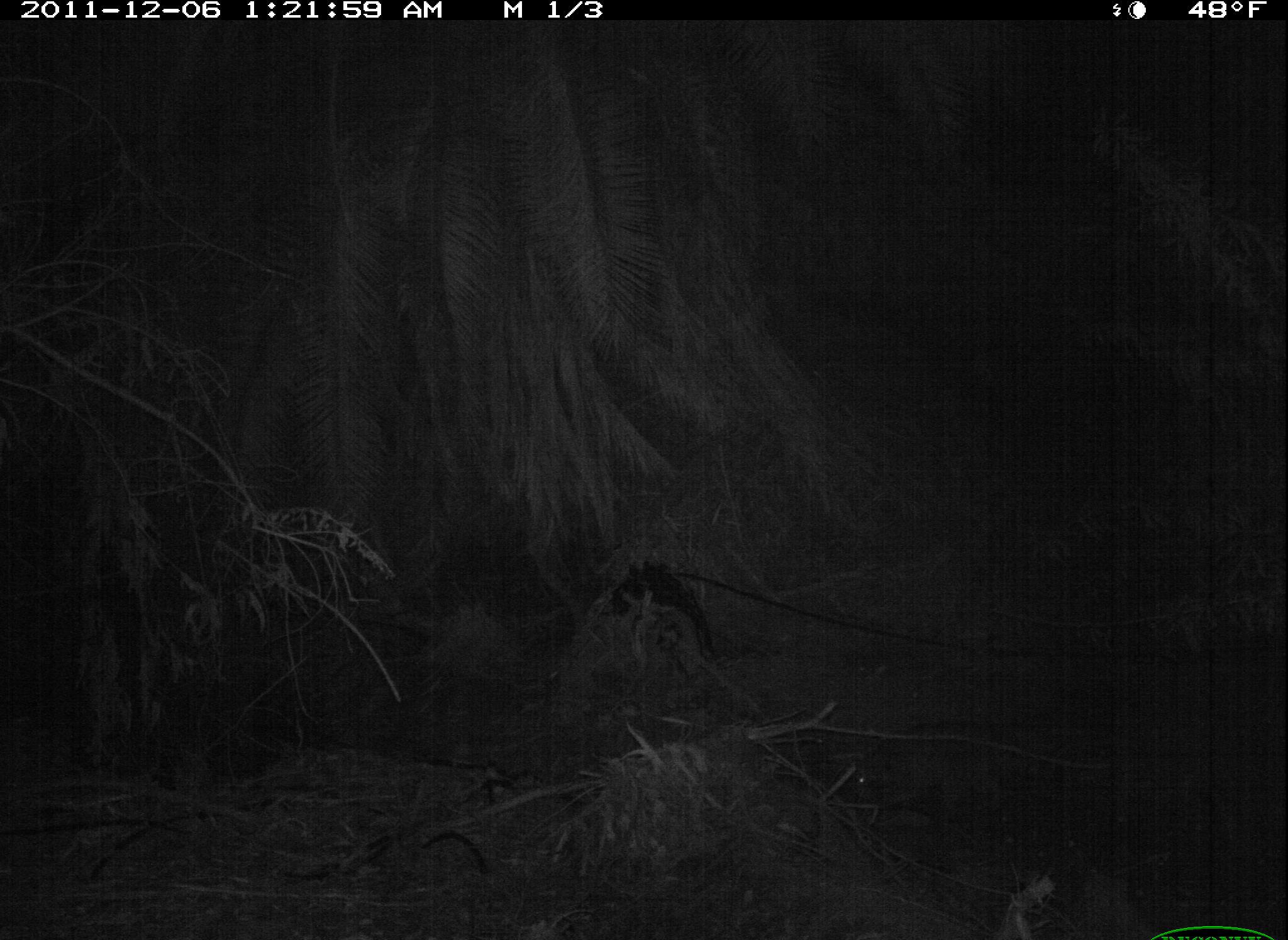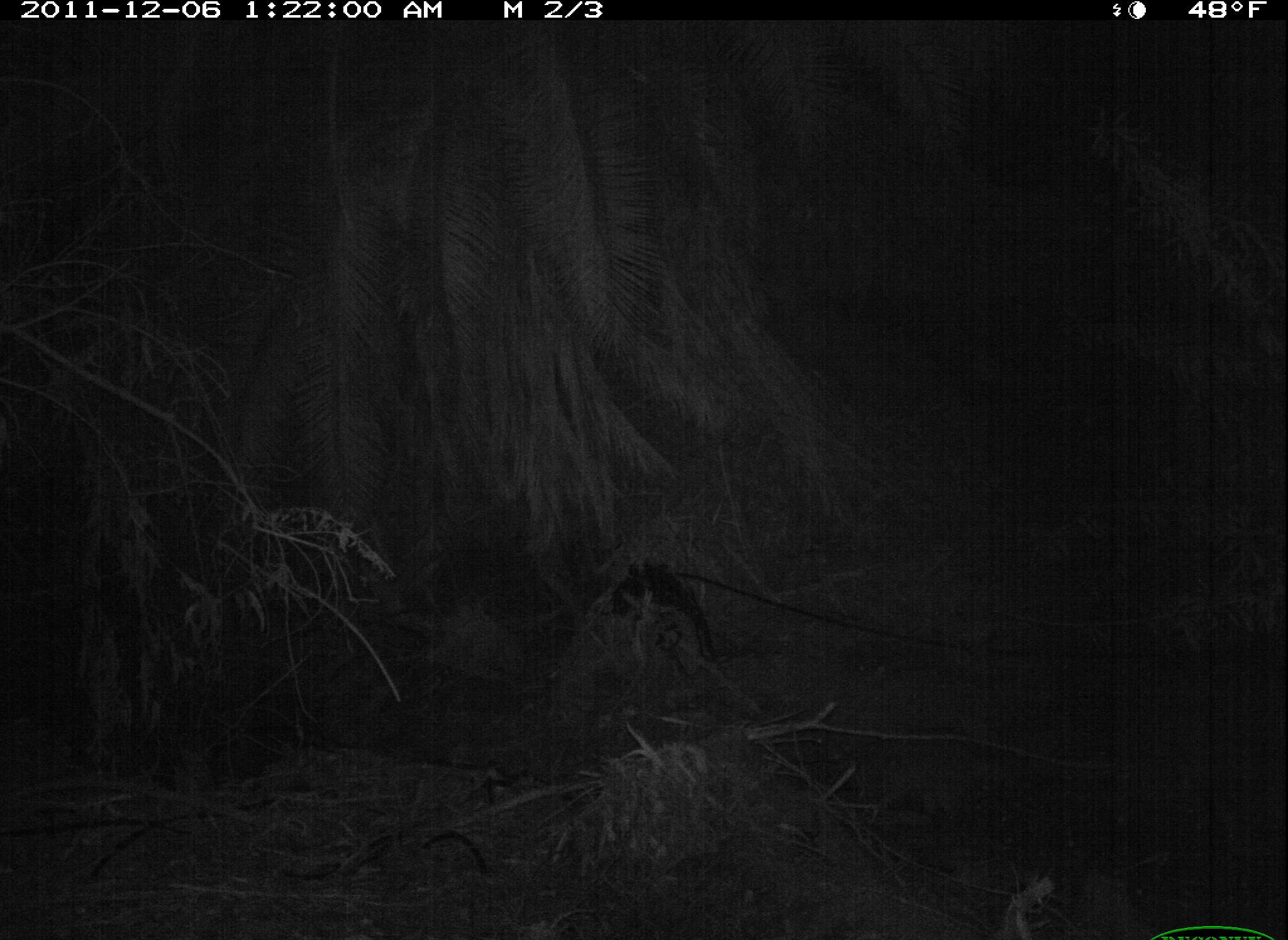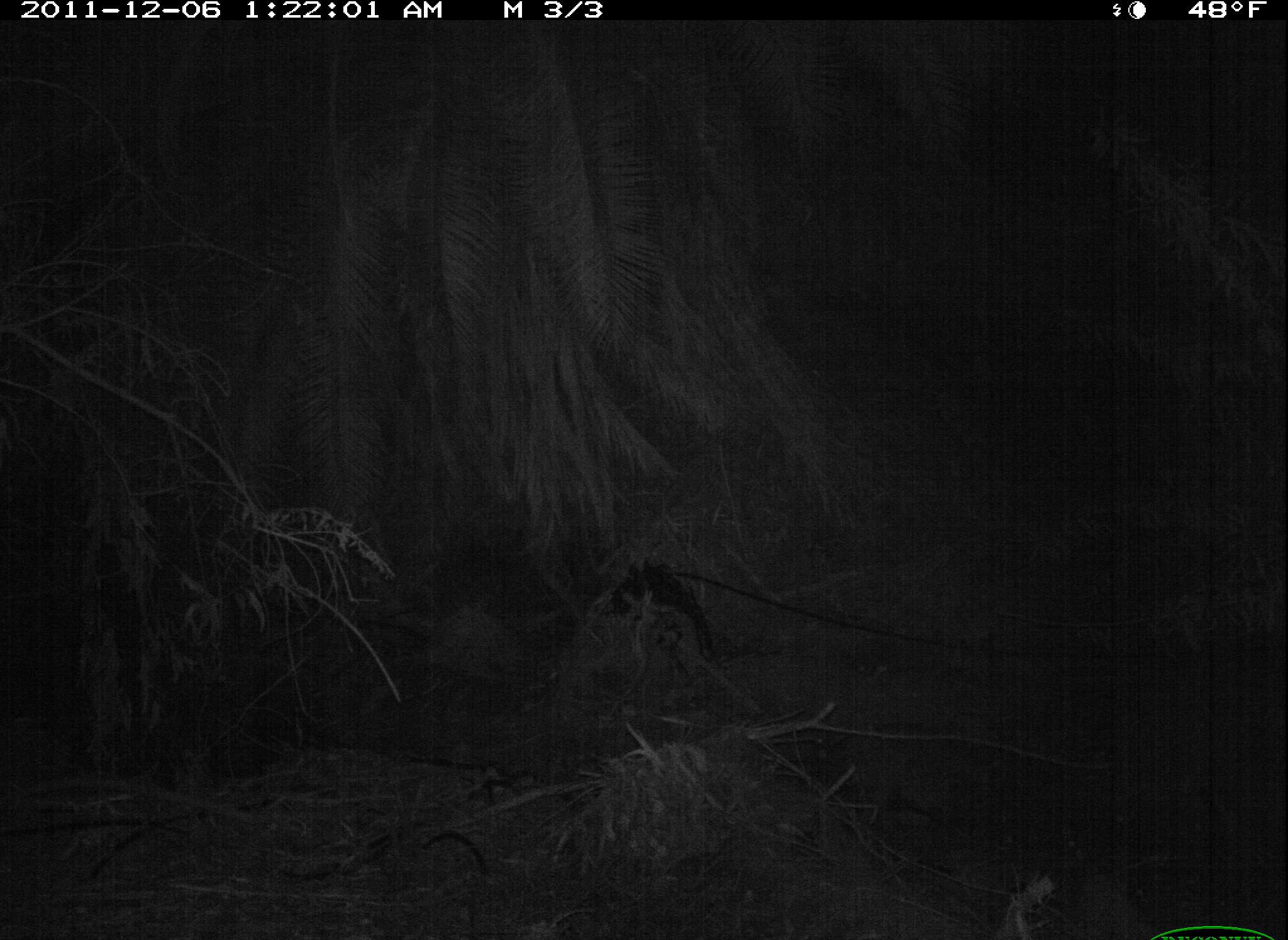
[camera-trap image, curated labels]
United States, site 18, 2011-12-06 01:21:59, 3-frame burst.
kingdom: Animalia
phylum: Chordata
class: Mammalia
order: Carnivora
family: Procyonidae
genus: Procyon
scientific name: Procyon lotor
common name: raccoon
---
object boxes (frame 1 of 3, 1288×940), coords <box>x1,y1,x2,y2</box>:
raccoon: <box>848,758,902,803</box>